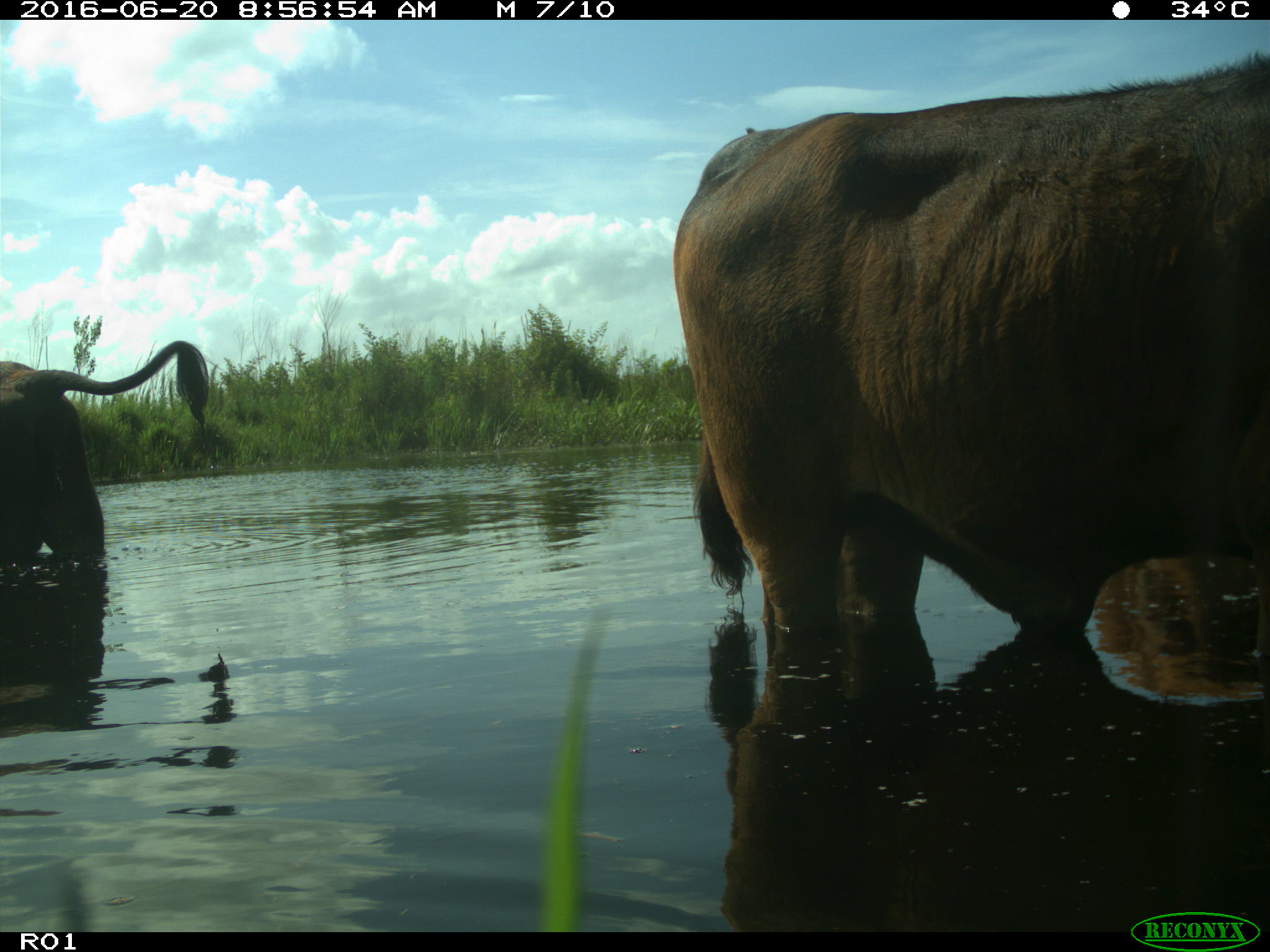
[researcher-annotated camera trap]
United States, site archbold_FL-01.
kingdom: Animalia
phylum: Chordata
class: Mammalia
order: Artiodactyla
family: Bovidae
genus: Bos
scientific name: Bos taurus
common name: domestic cow